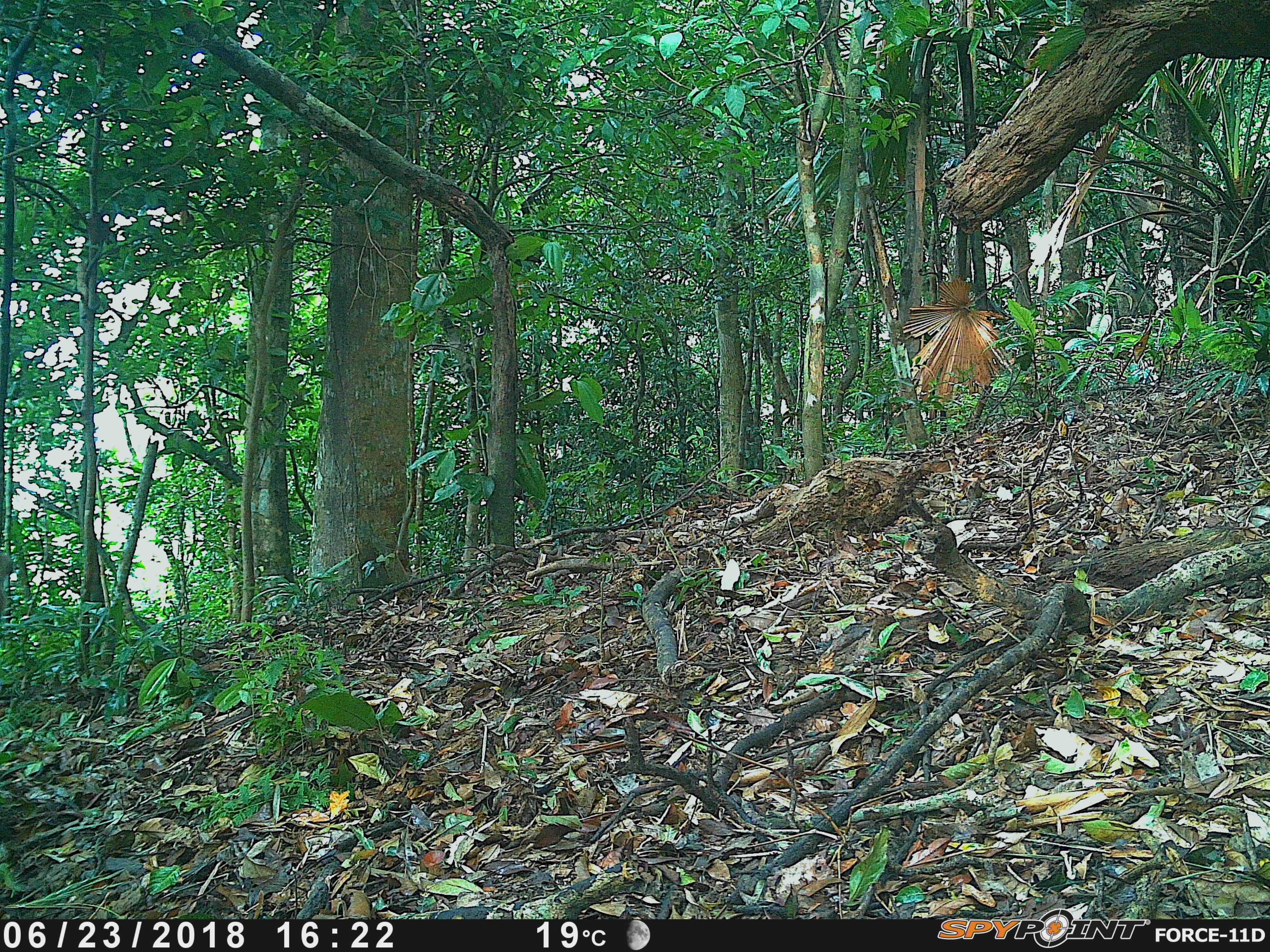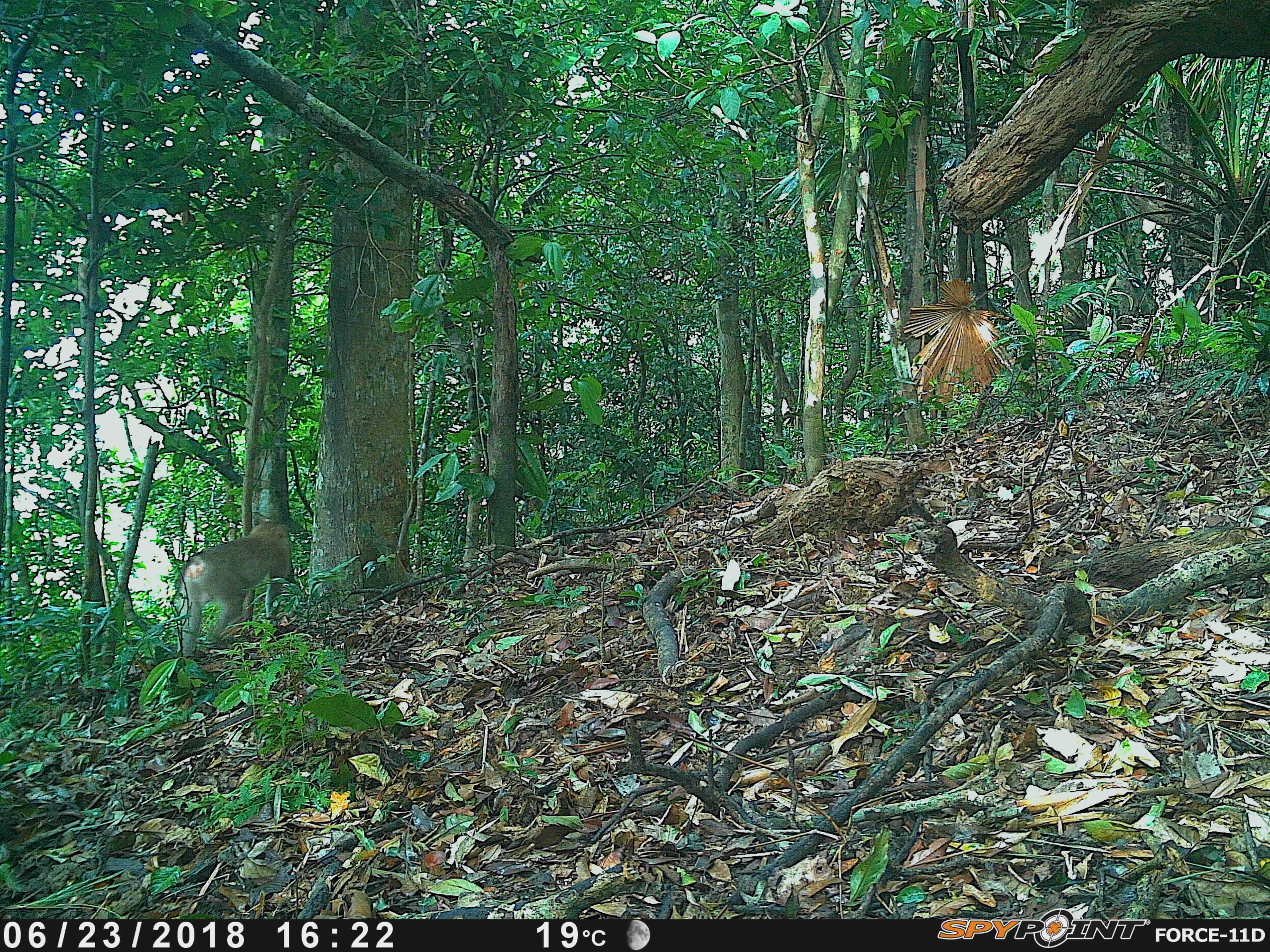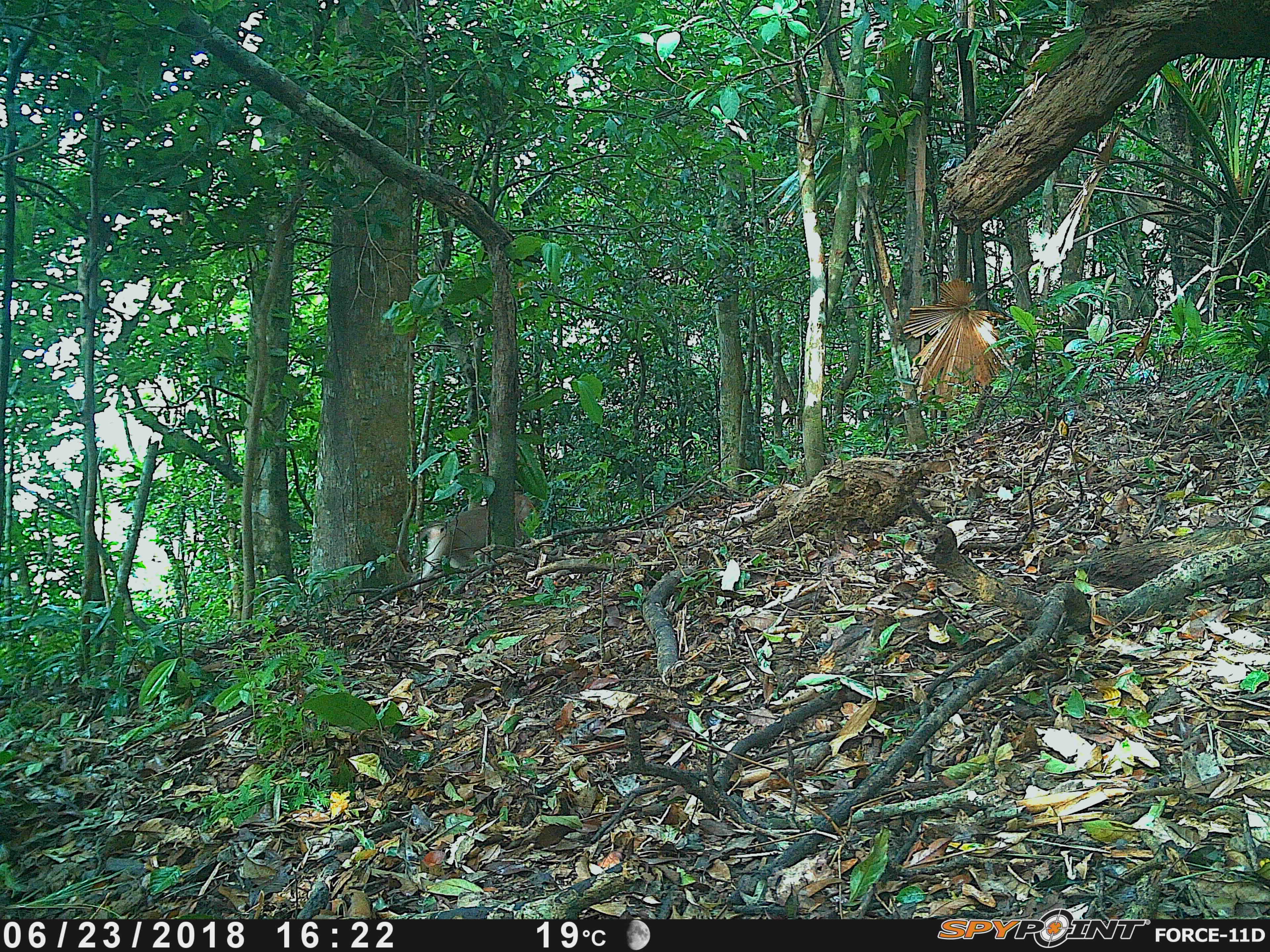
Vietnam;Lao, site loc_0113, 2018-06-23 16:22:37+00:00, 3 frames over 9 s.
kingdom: Animalia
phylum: Chordata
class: Mammalia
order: Primates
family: Cercopithecidae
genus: Macaca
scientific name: Macaca nemestrina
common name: pig-tailed macaque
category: pig tailed macaque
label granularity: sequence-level